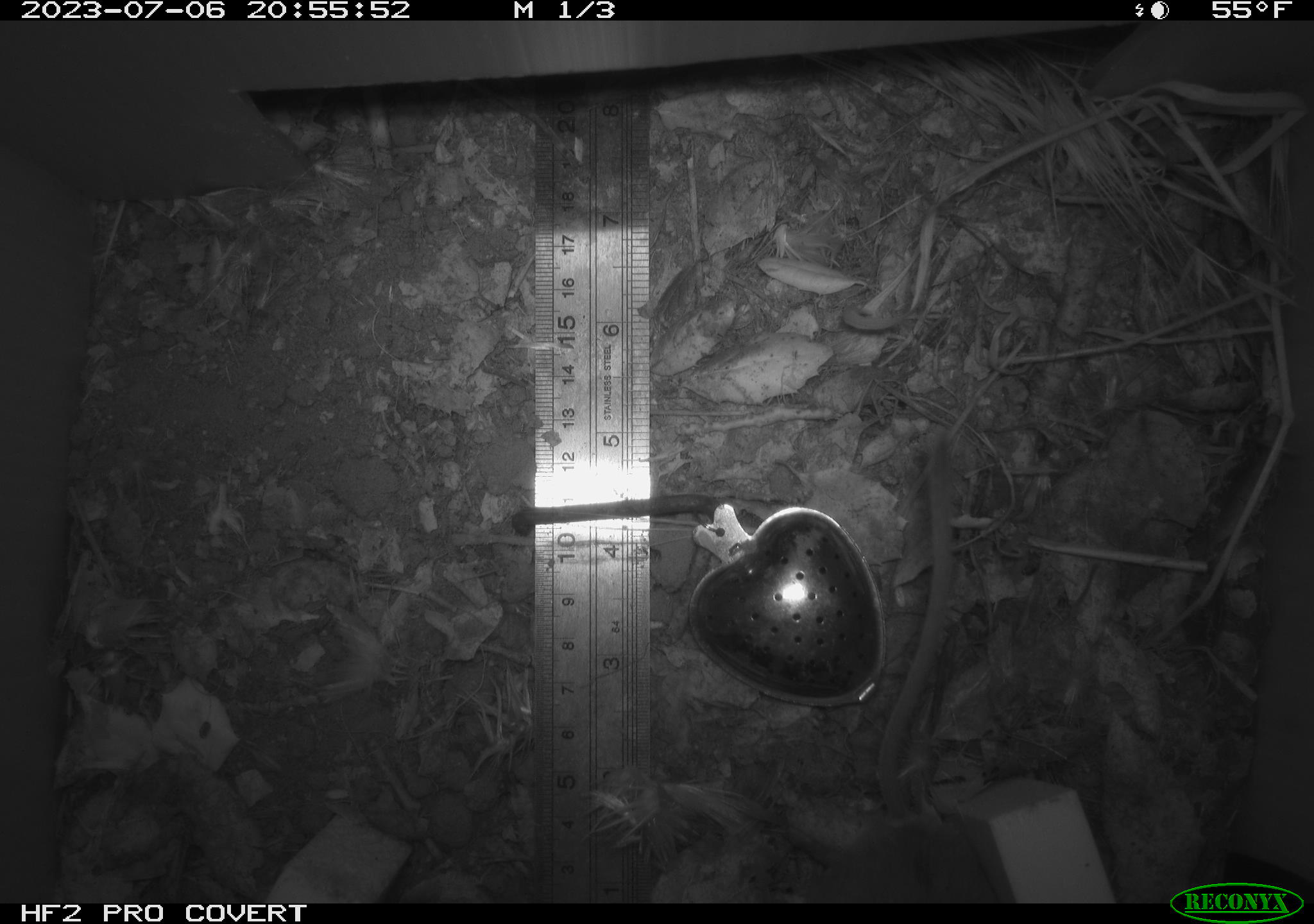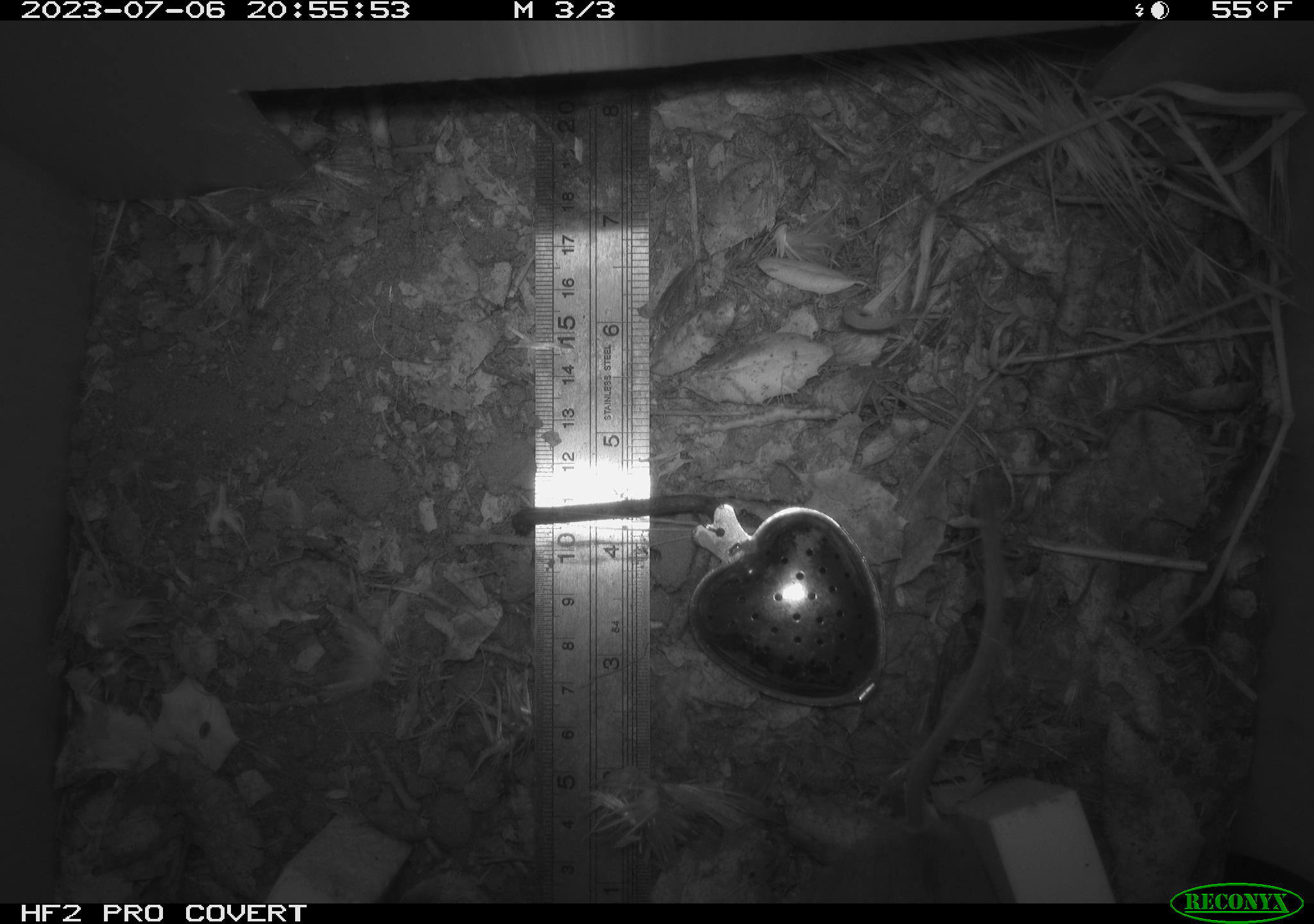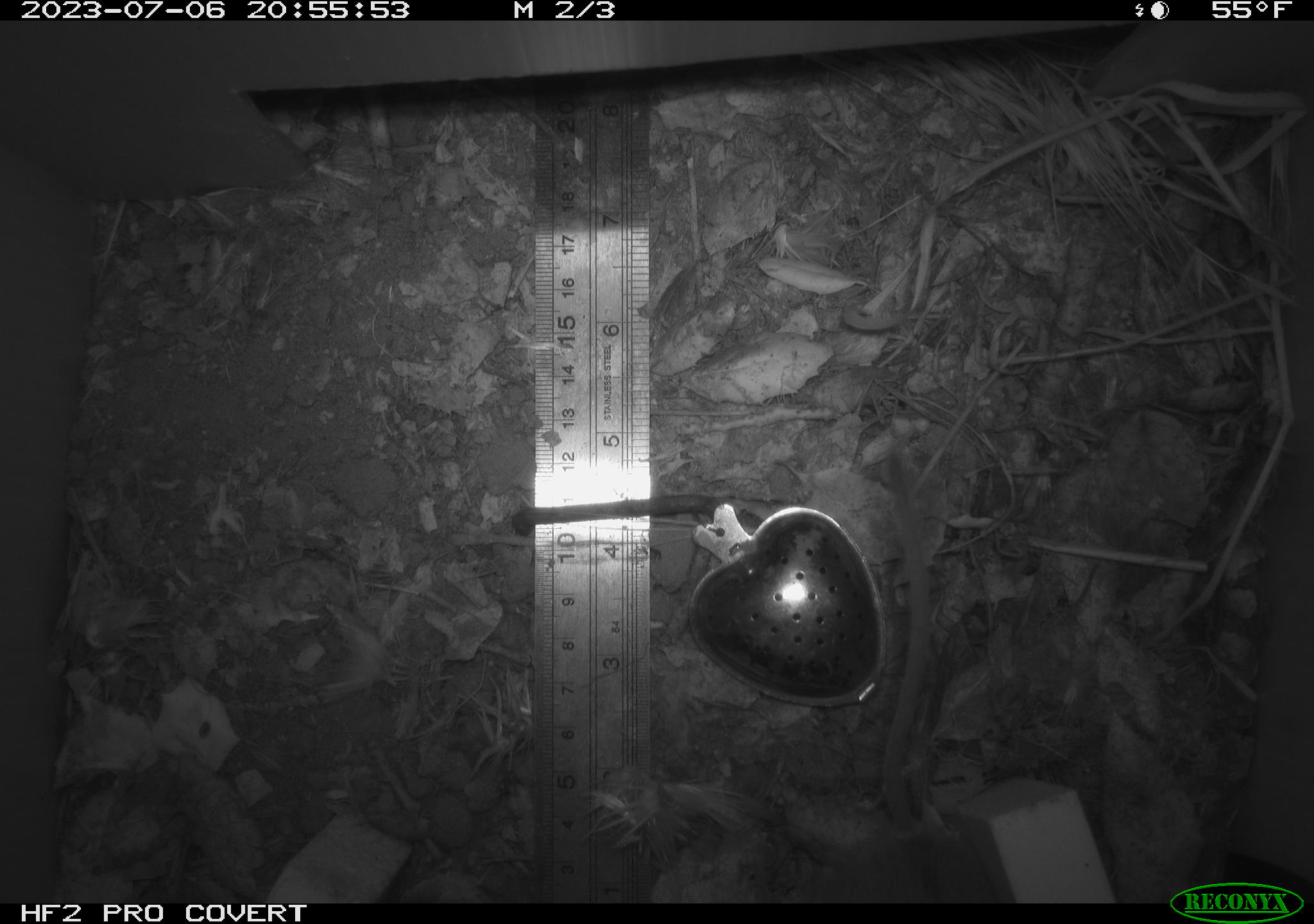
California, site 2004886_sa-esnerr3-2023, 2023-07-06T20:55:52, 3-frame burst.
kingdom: Animalia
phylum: Chordata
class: Mammalia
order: Rodentia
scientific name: Rodentia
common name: mouse species